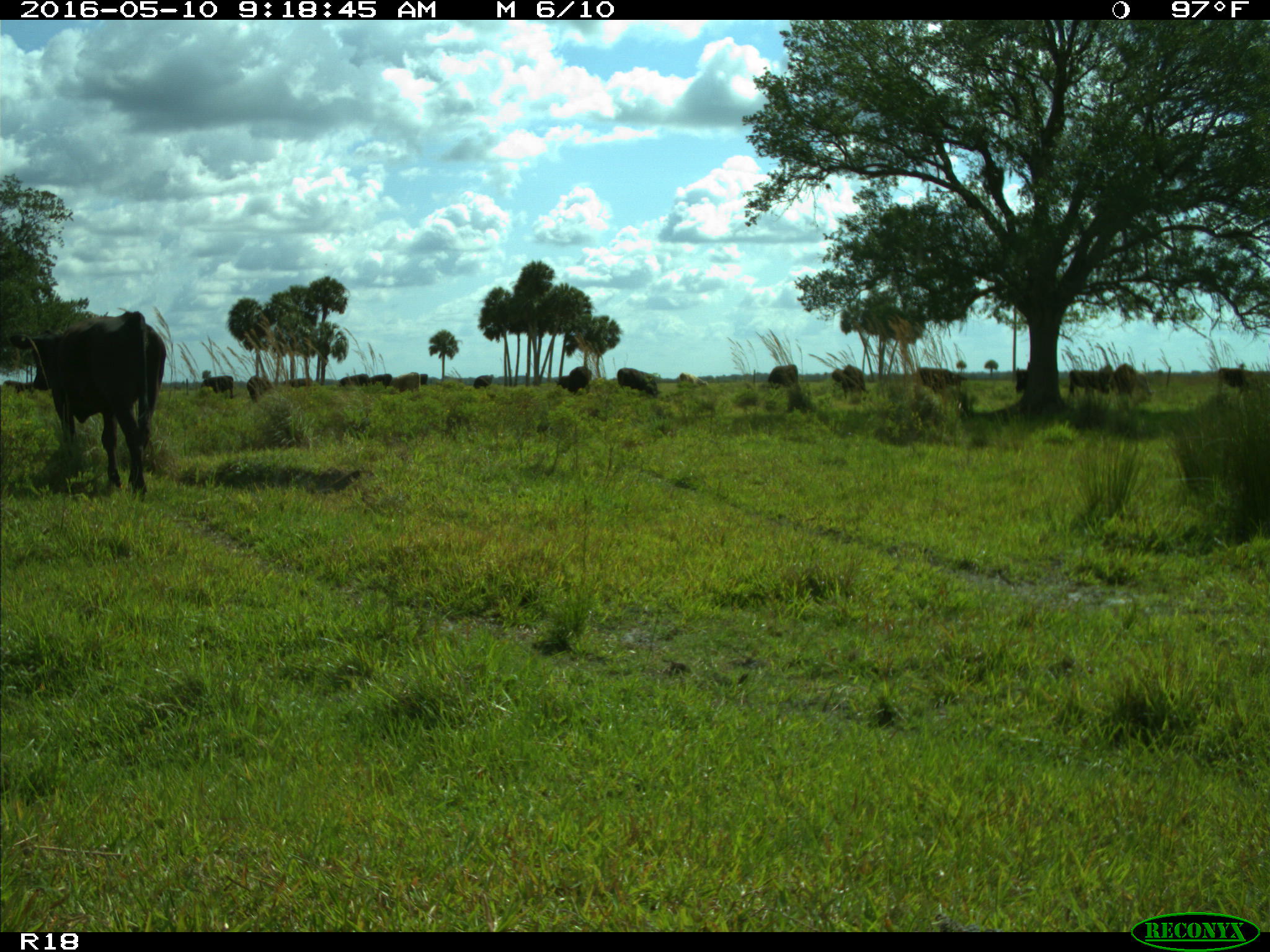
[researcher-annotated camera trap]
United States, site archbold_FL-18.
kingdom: Animalia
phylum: Chordata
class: Mammalia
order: Artiodactyla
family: Bovidae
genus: Bos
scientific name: Bos taurus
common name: domestic cow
Bos taurus (domestic cow).